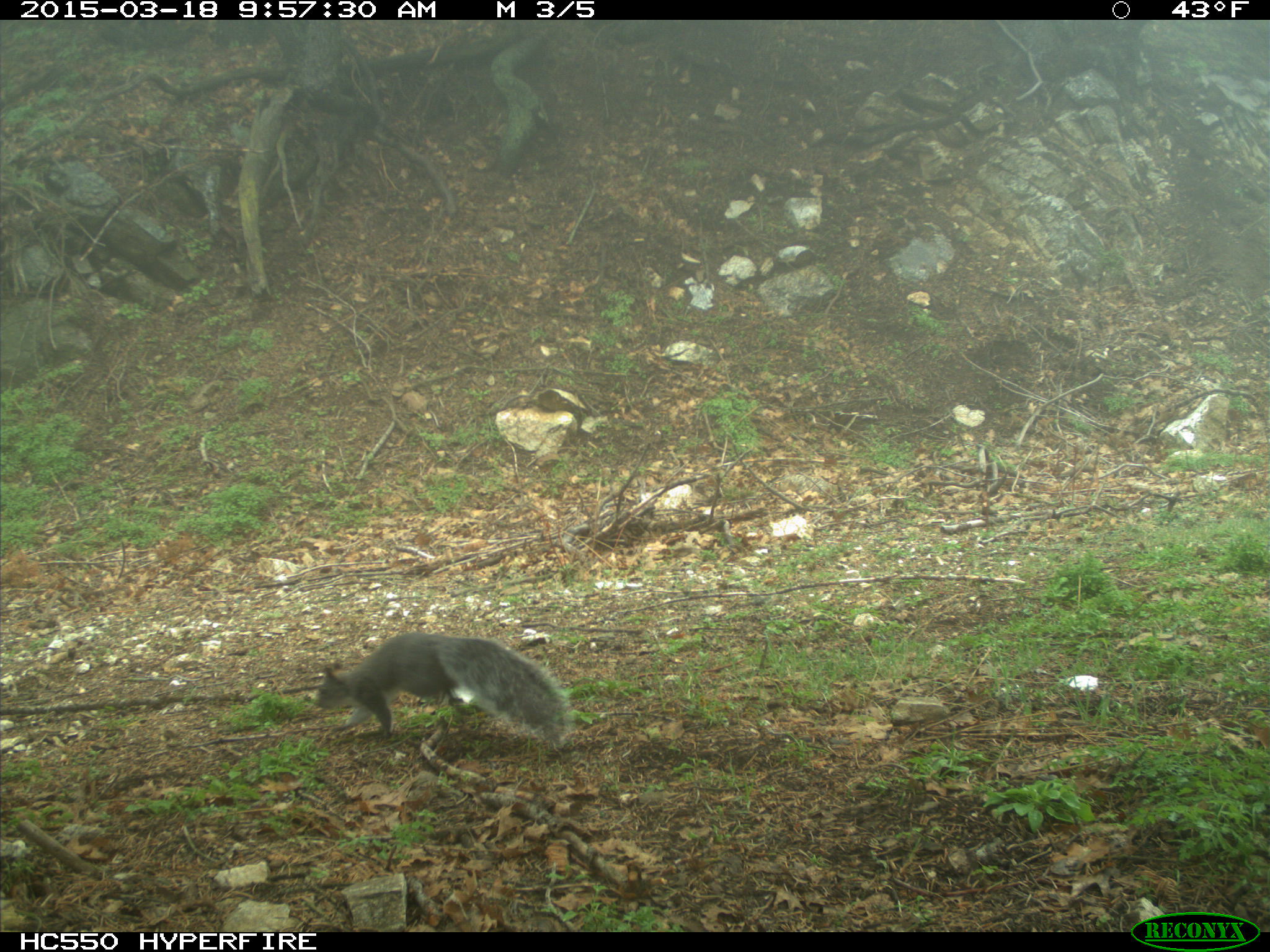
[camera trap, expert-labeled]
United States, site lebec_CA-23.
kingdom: Animalia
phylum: Chordata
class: Mammalia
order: Rodentia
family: Sciuridae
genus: Sciurus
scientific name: Sciurus carolinensis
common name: eastern gray squirrel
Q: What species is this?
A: Sciurus carolinensis (eastern gray squirrel).